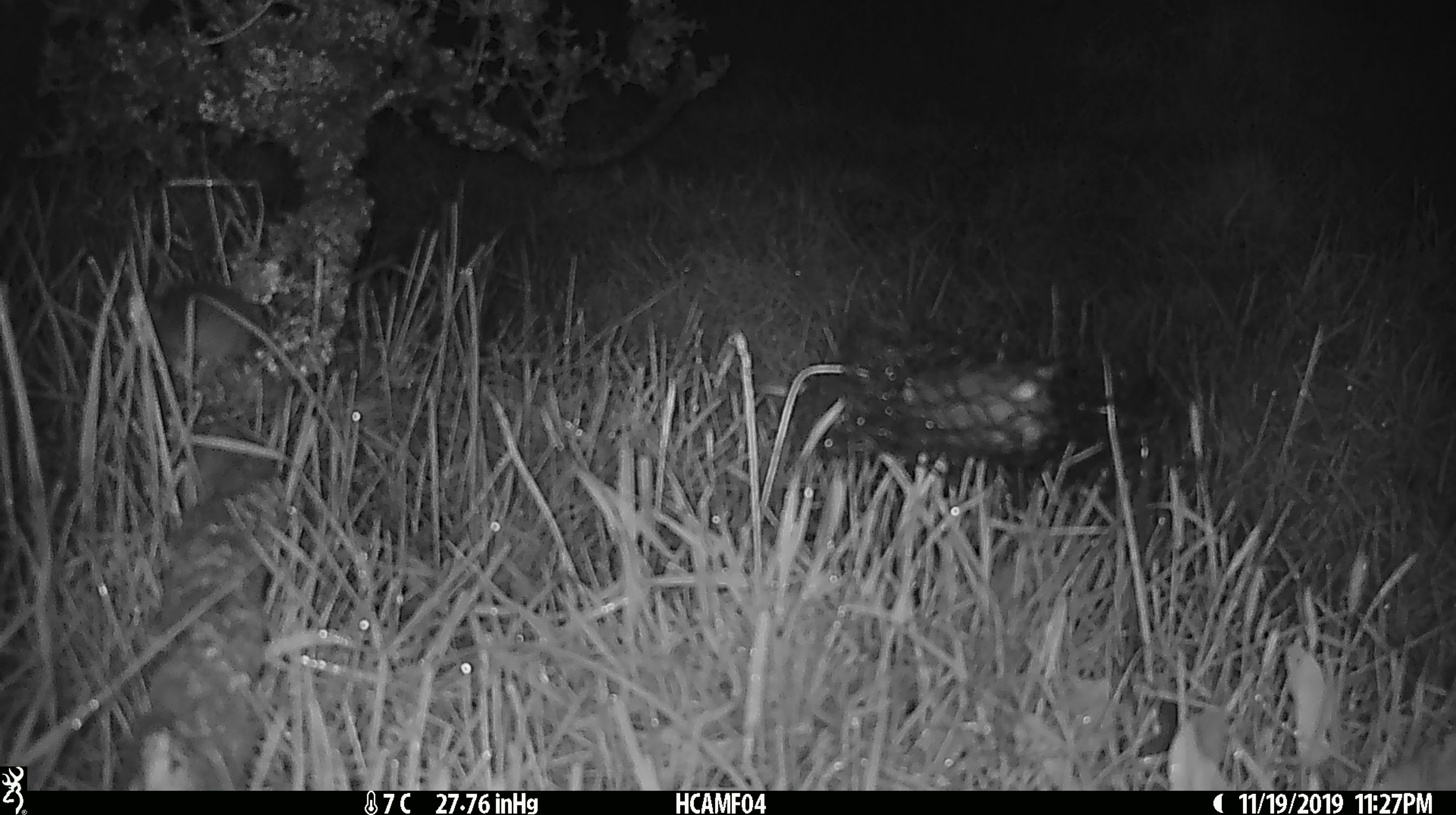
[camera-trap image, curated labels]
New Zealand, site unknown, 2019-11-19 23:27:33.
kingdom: Animalia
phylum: Chordata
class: Mammalia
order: Rodentia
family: Muridae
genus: Mus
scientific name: Mus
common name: mouse